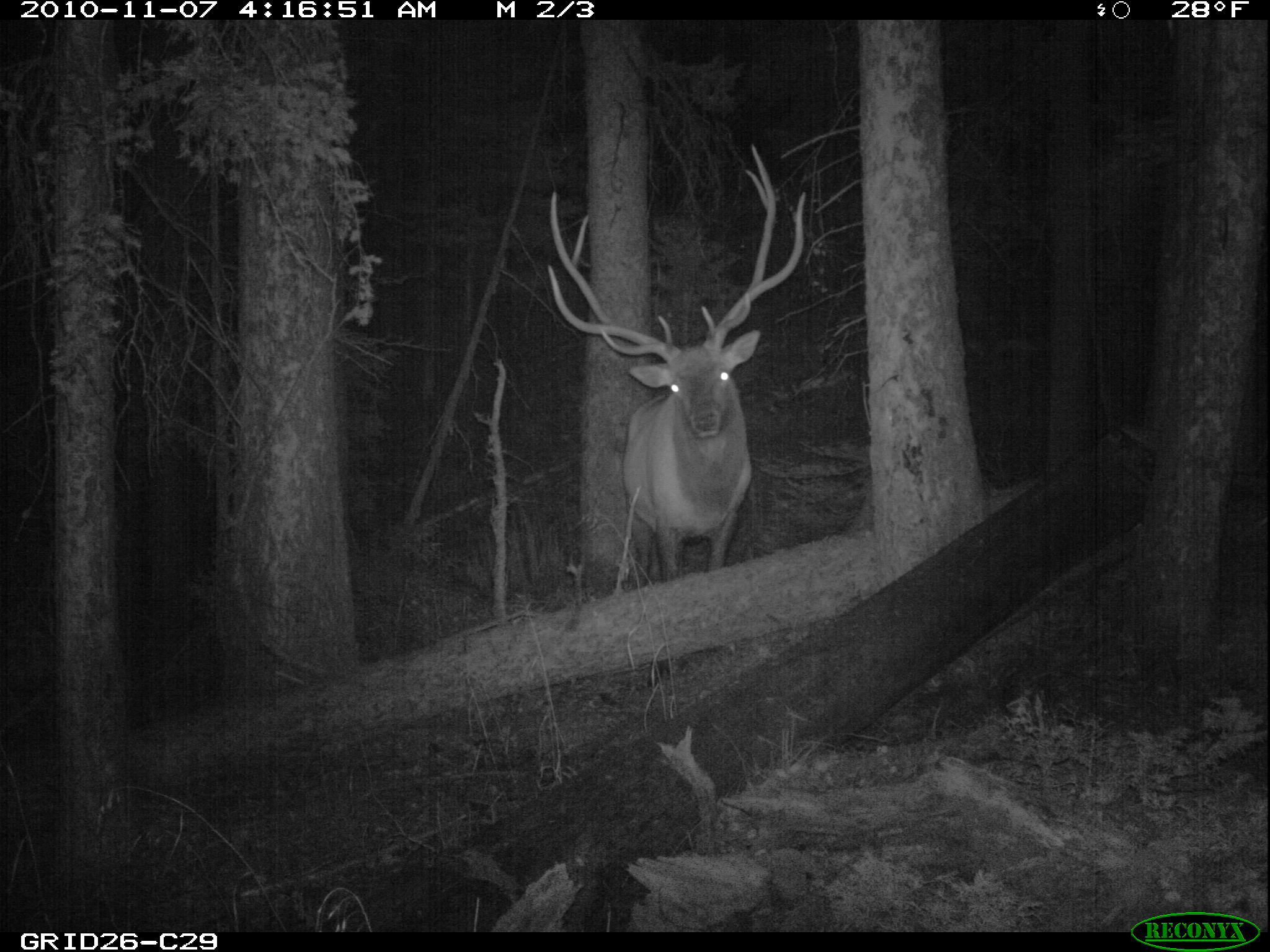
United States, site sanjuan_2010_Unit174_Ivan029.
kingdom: Animalia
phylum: Chordata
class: Mammalia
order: Artiodactyla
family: Cervidae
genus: Cervus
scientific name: Cervus elaphus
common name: red deer